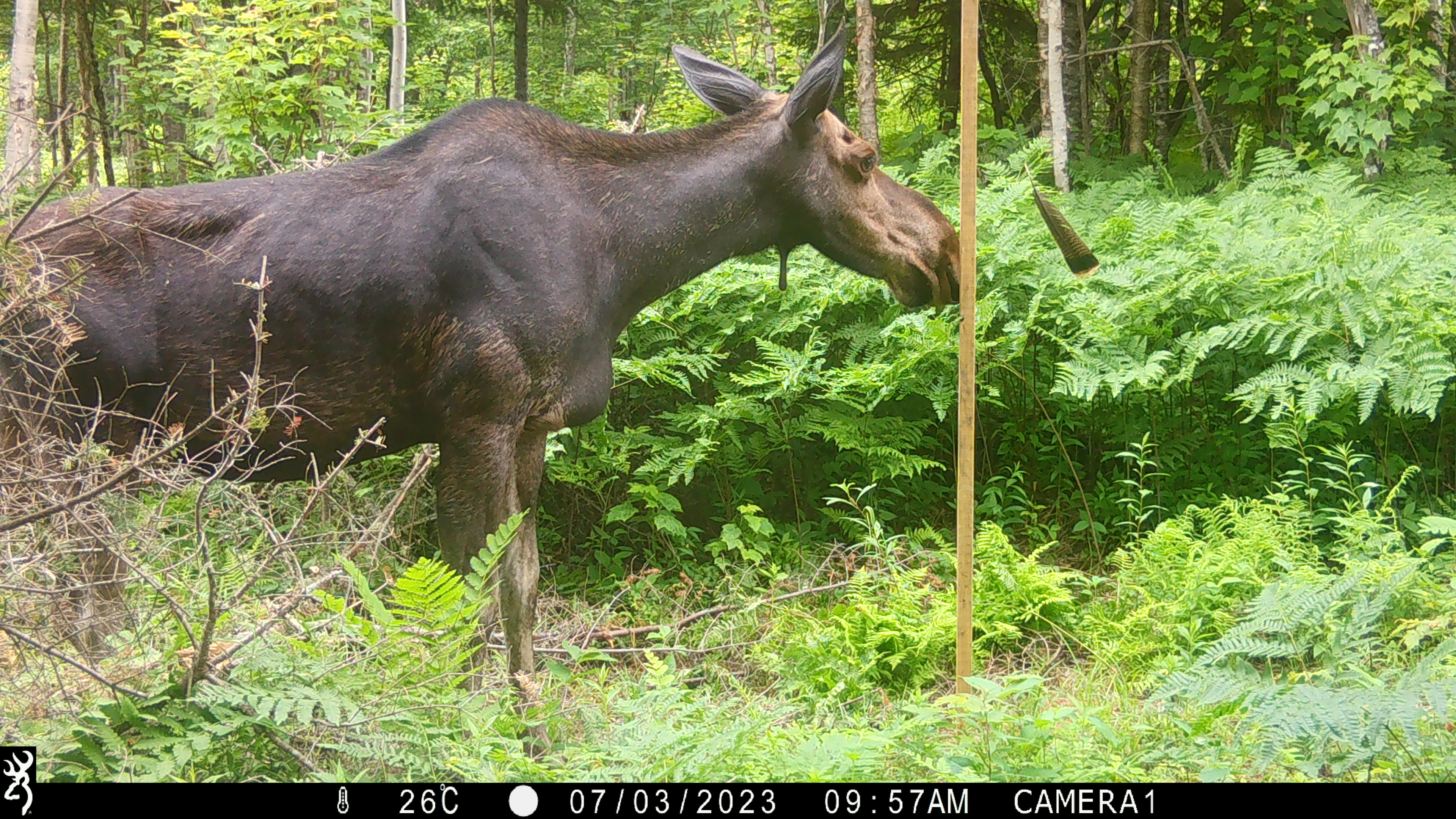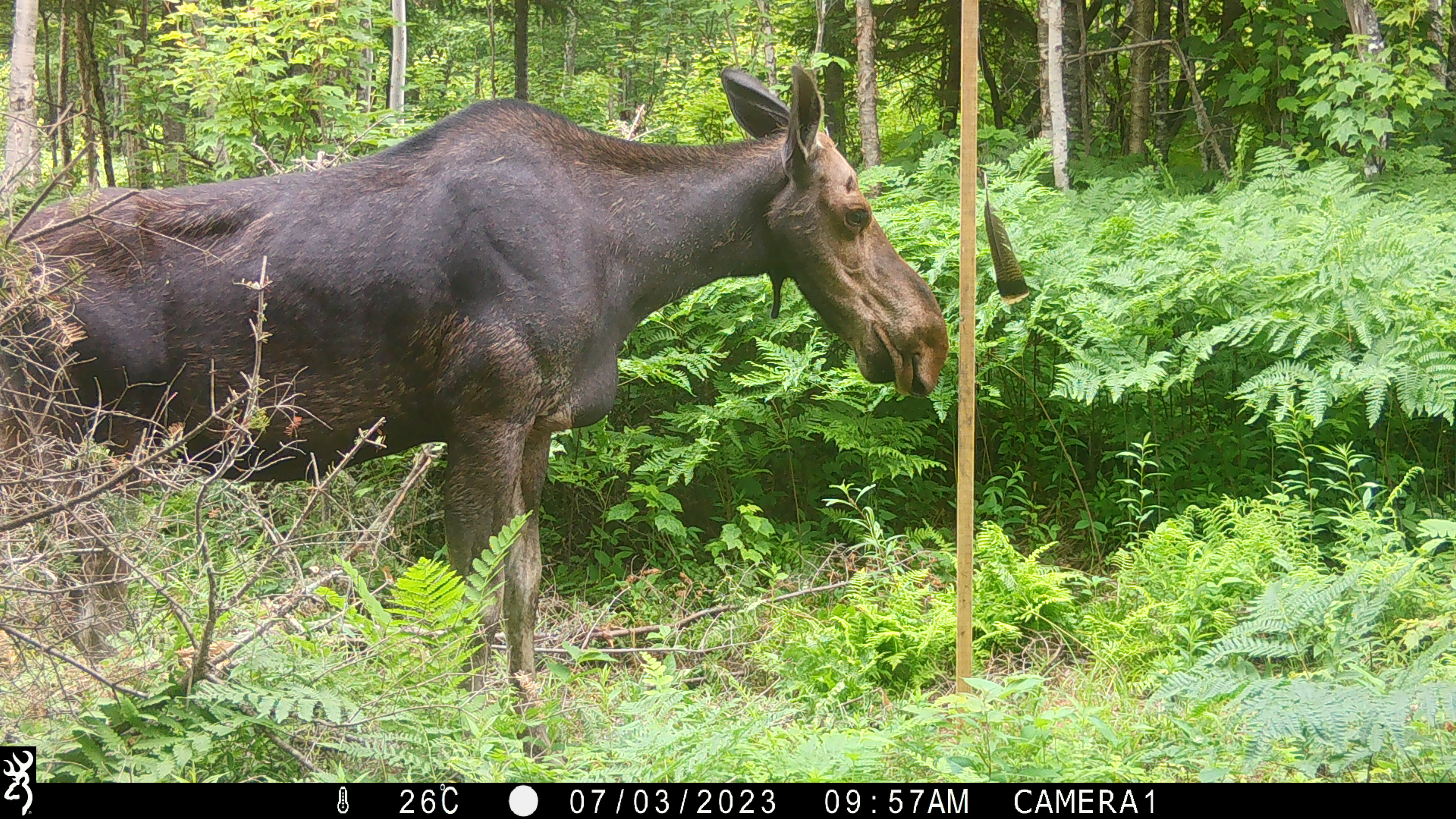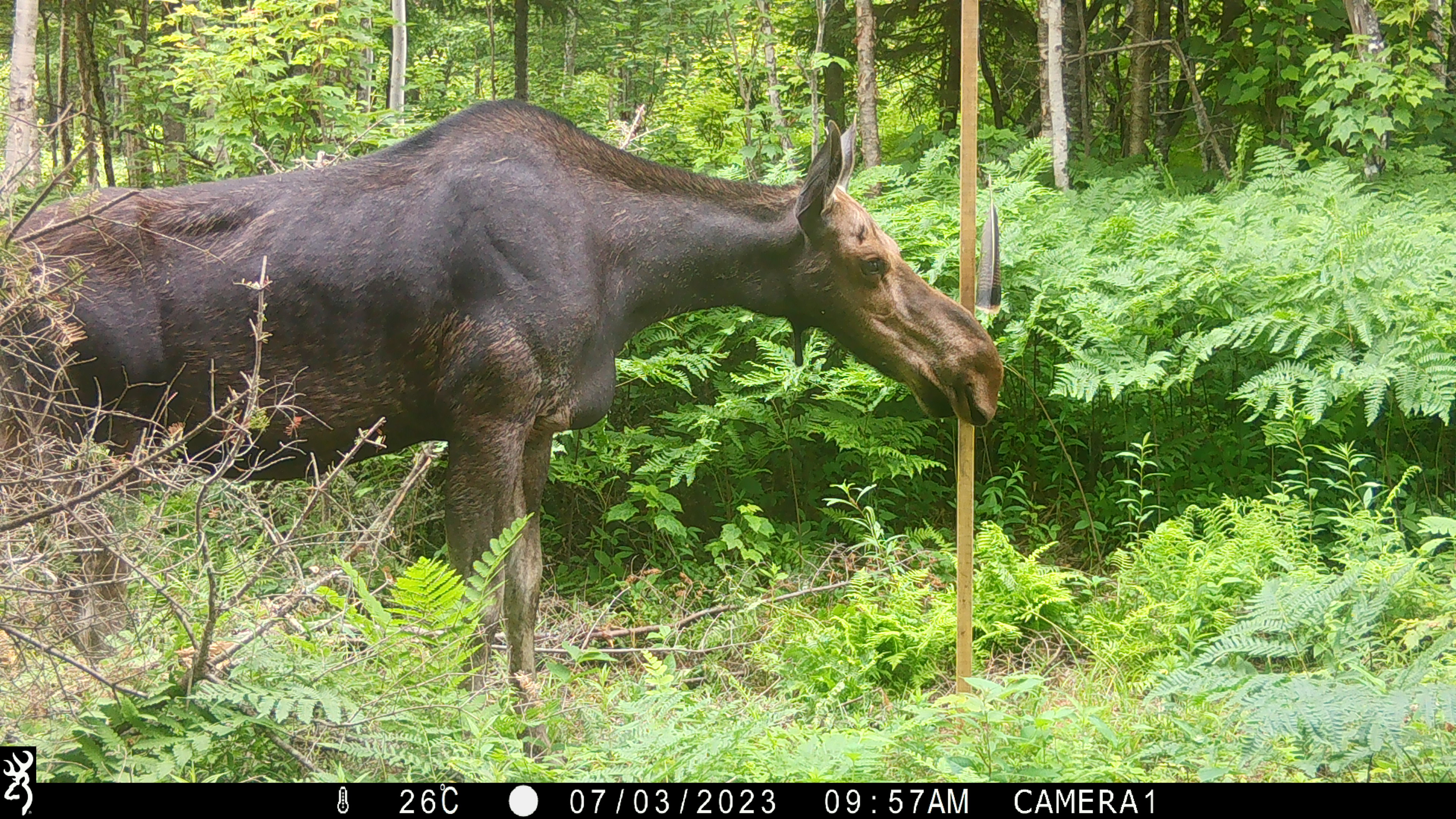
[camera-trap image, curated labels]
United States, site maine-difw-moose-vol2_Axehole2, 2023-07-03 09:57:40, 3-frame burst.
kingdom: Animalia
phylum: Chordata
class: Mammalia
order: Artiodactyla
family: Cervidae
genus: Alces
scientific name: Alces alces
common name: moose